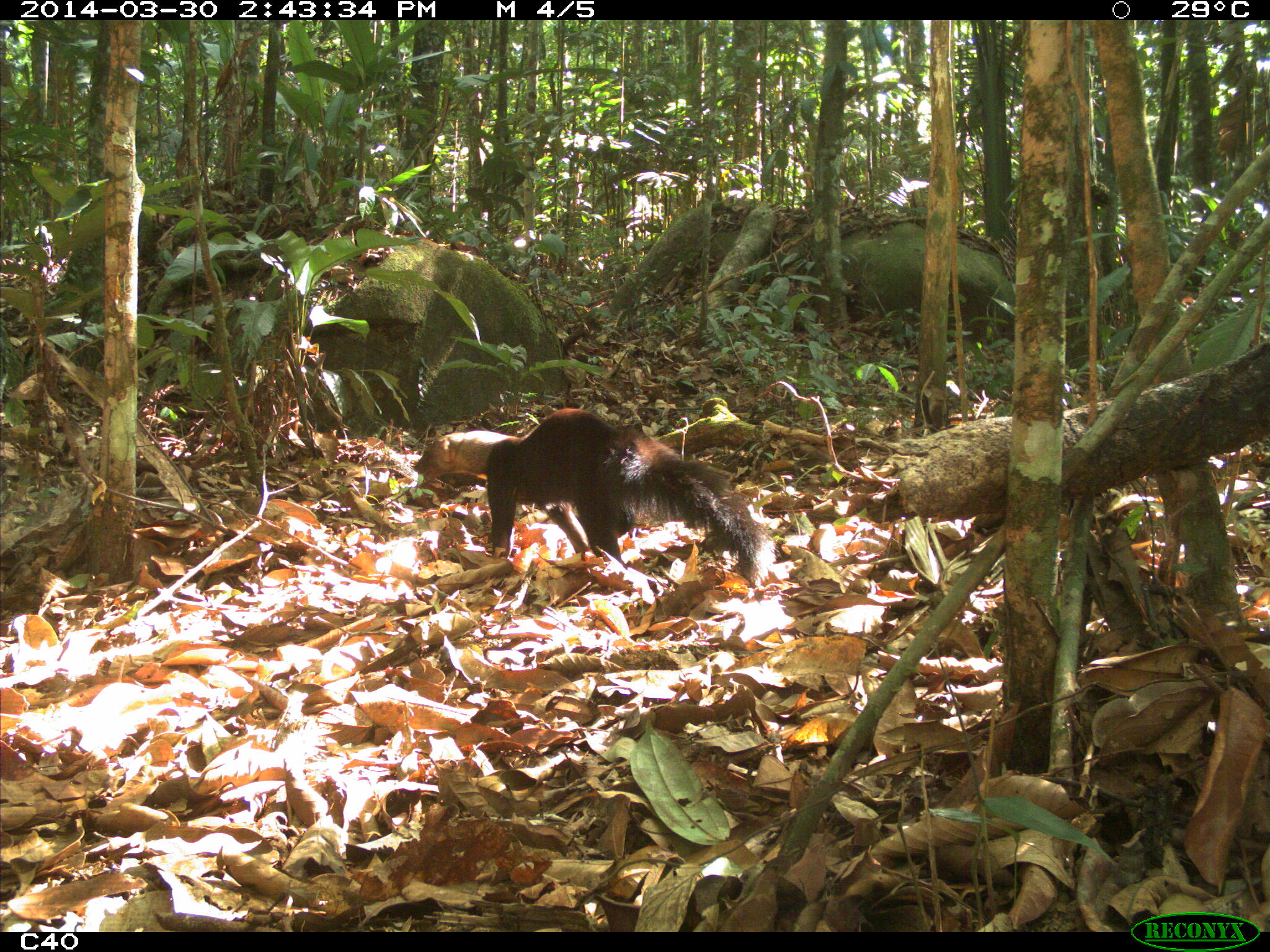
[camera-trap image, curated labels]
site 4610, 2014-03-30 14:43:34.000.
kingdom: Animalia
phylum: Chordata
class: Mammalia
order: Carnivora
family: Mustelidae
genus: Eira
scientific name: Eira barbara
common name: tayra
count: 1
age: adult